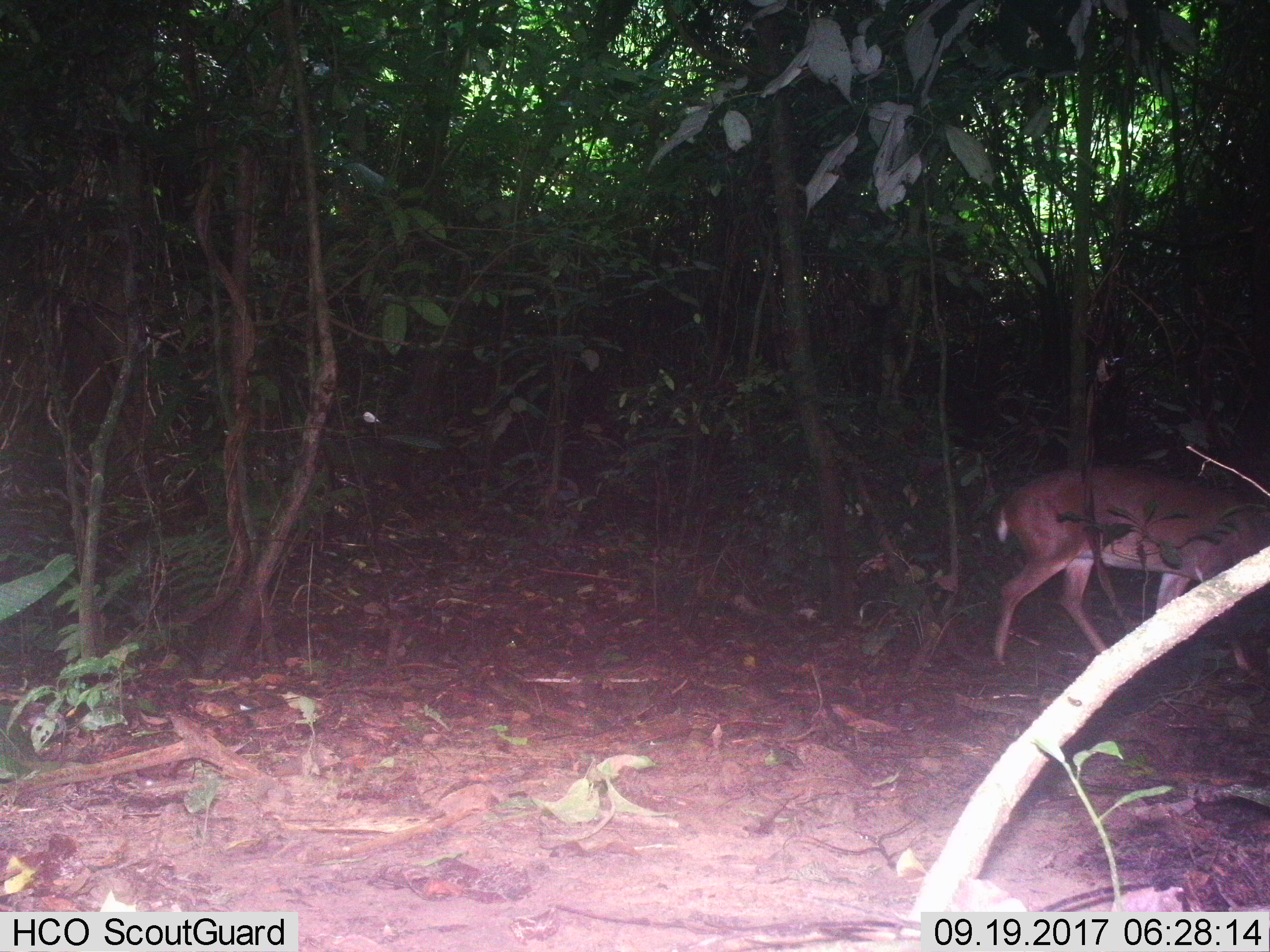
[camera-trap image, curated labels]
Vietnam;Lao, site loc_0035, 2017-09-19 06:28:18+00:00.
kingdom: Animalia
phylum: Chordata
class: Mammalia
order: Artiodactyla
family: Cervidae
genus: Muntiacus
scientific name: Muntiacus vuquangensis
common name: large-antlered muntjac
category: large antlered muntjac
Large antlered muntjac (large-antlered muntjac) (Muntiacus vuquangensis). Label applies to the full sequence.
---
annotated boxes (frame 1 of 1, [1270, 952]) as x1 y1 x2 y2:
large antlered muntjac: 991 464 1270 678